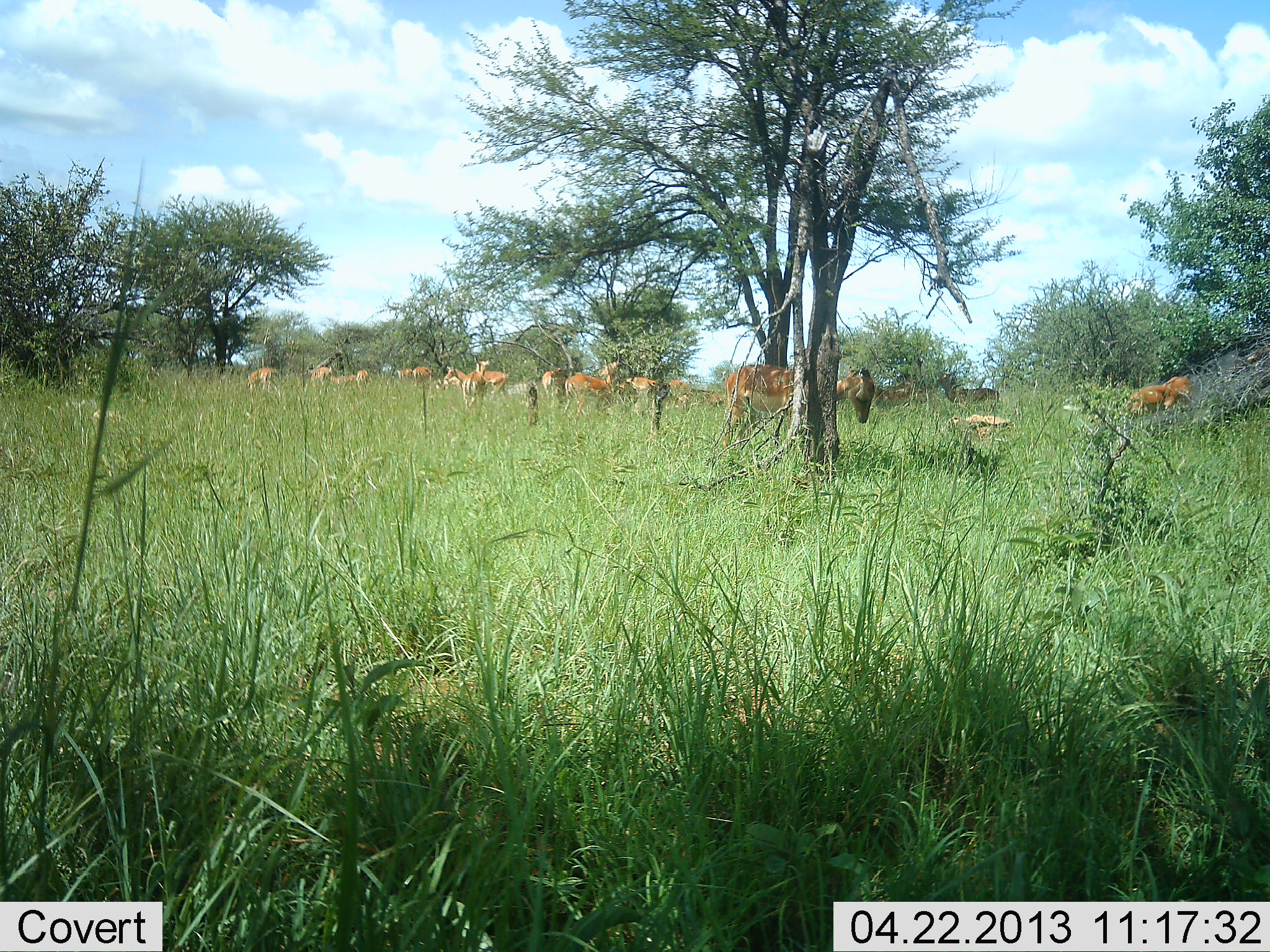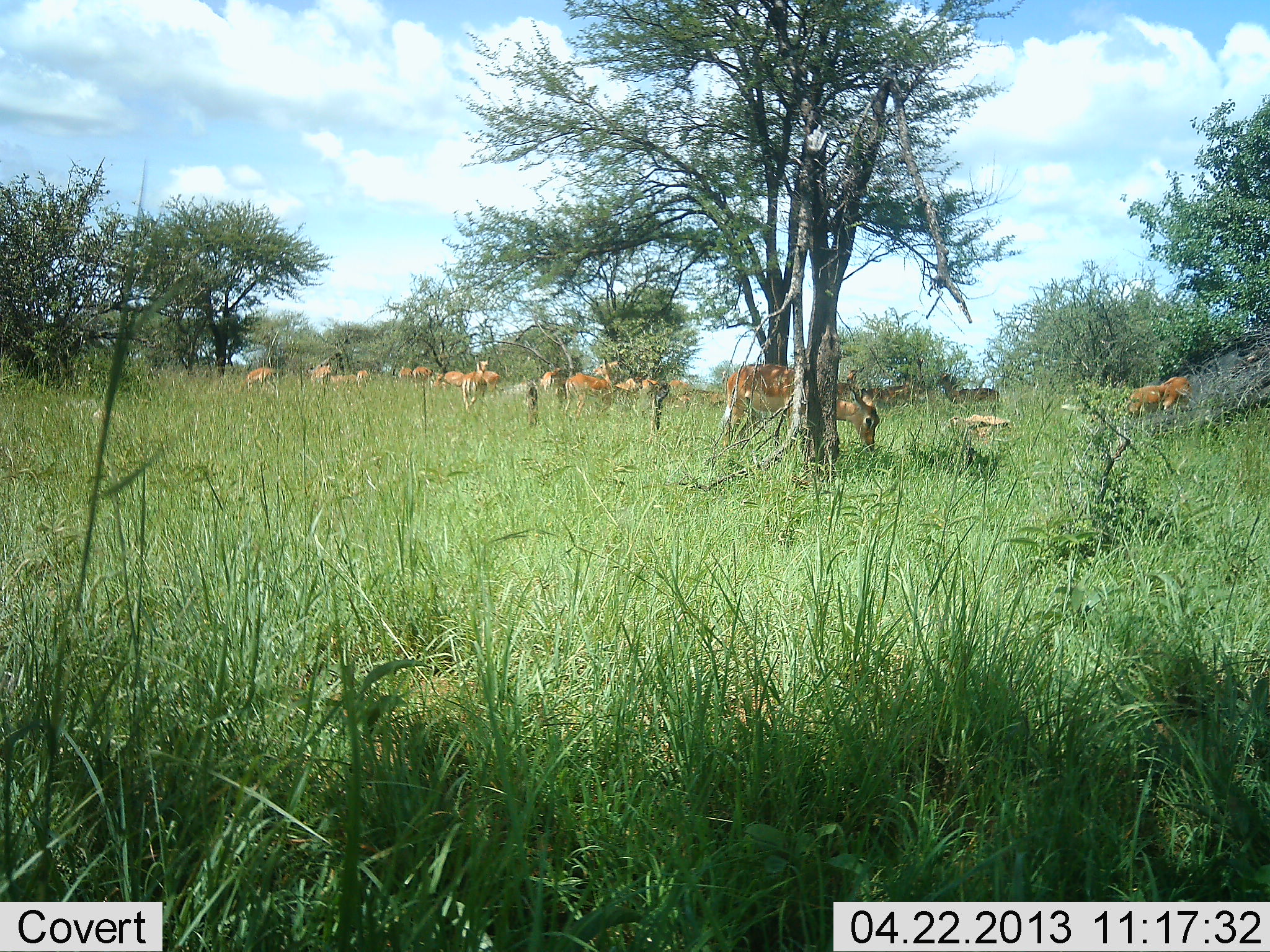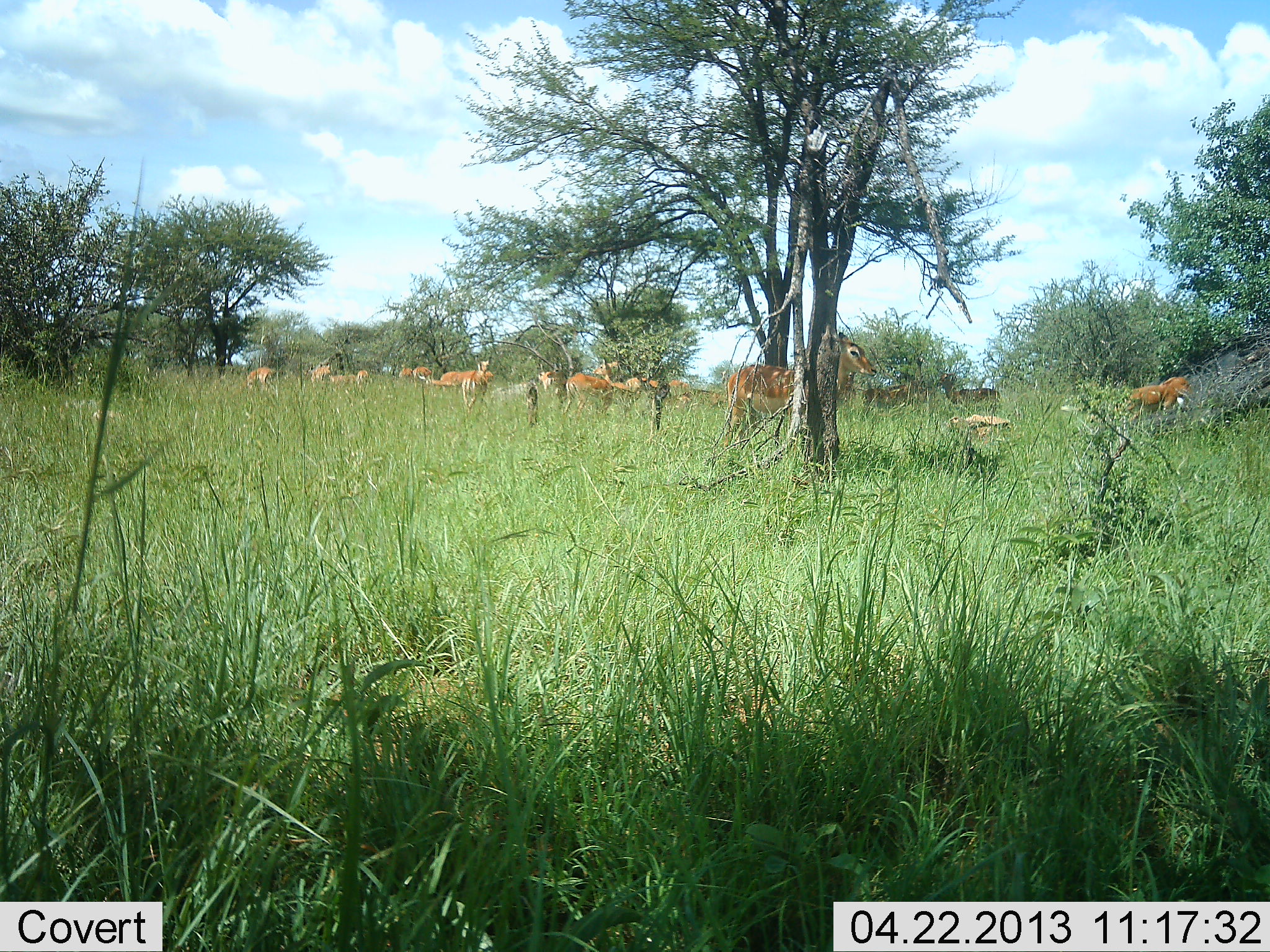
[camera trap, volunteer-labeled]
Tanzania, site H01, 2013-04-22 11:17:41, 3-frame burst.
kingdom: Animalia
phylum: Chordata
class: Mammalia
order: Artiodactyla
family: Bovidae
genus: Nanger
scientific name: Nanger granti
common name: grant's gazelle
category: gazellegrants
Gazellegrants (grant's gazelle) (Nanger granti), count 11-50. Behavior (volunteer vote fractions): standing 44%, resting 0%, moving 22%, interacting 0%. Young present (vote fraction): 0%. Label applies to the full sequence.